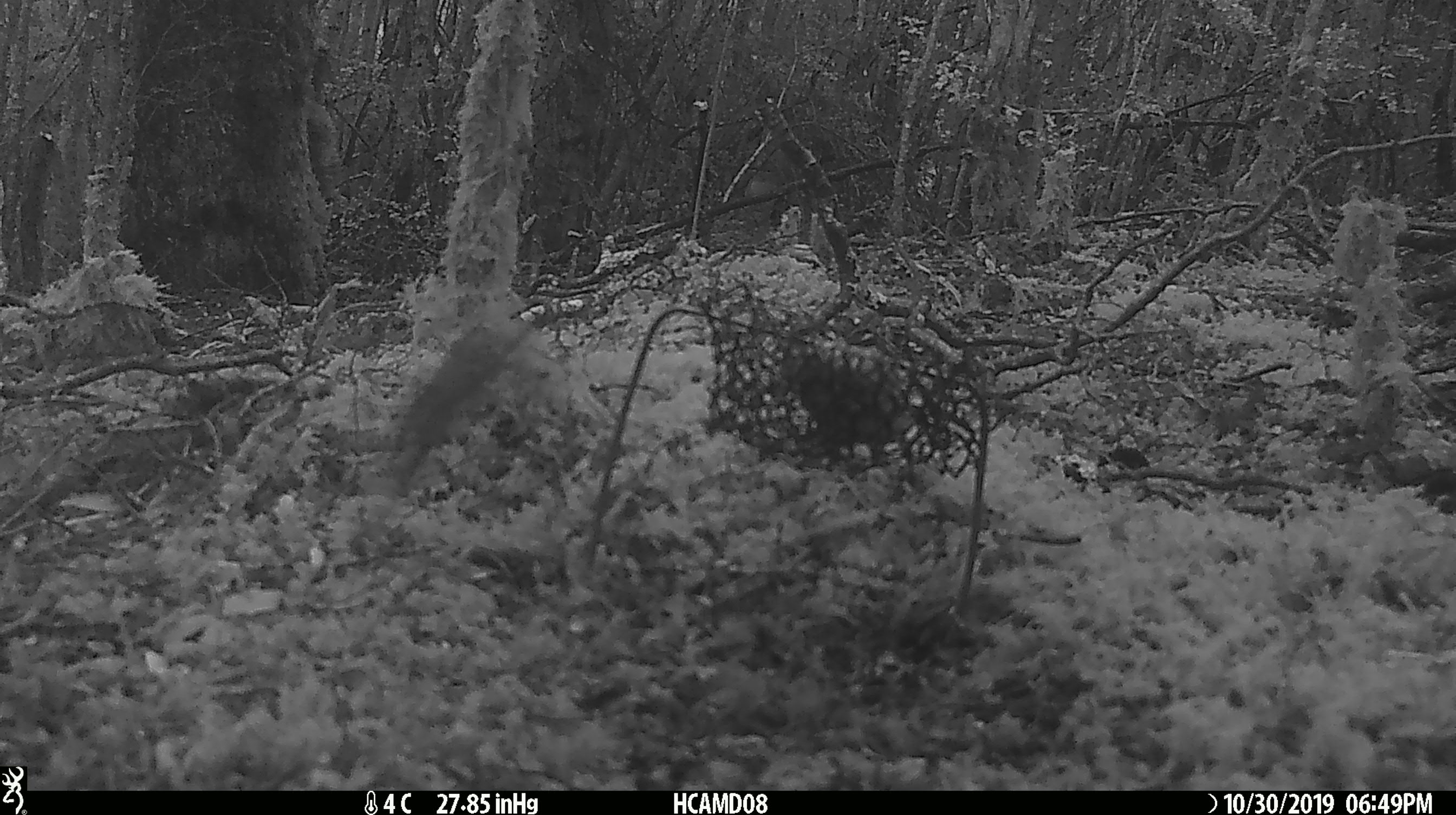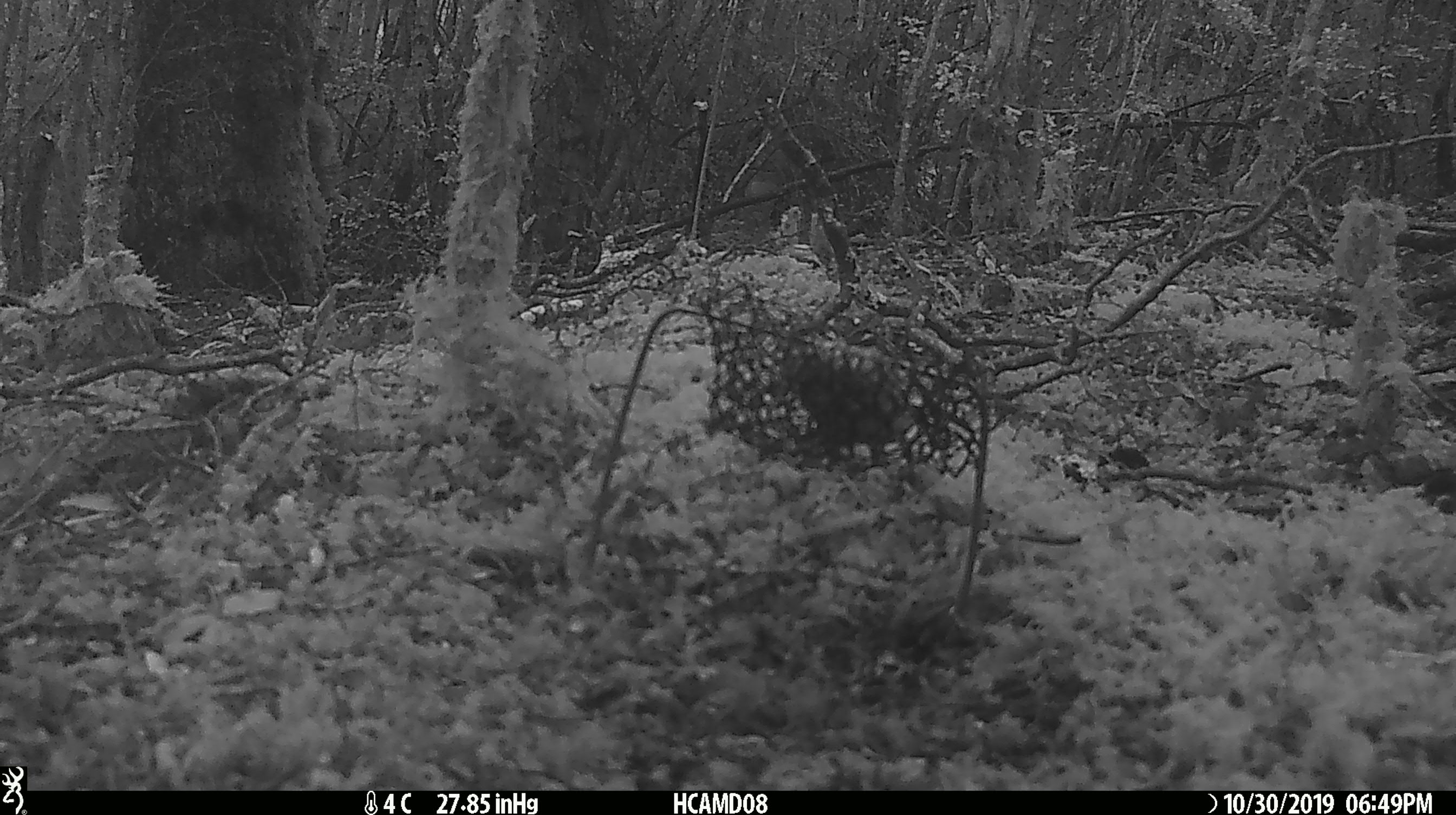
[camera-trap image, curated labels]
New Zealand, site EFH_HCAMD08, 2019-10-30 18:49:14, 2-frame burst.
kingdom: Animalia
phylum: Chordata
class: Mammalia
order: Rodentia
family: Muridae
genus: Mus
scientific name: Mus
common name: mouse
Mouse (Mus).